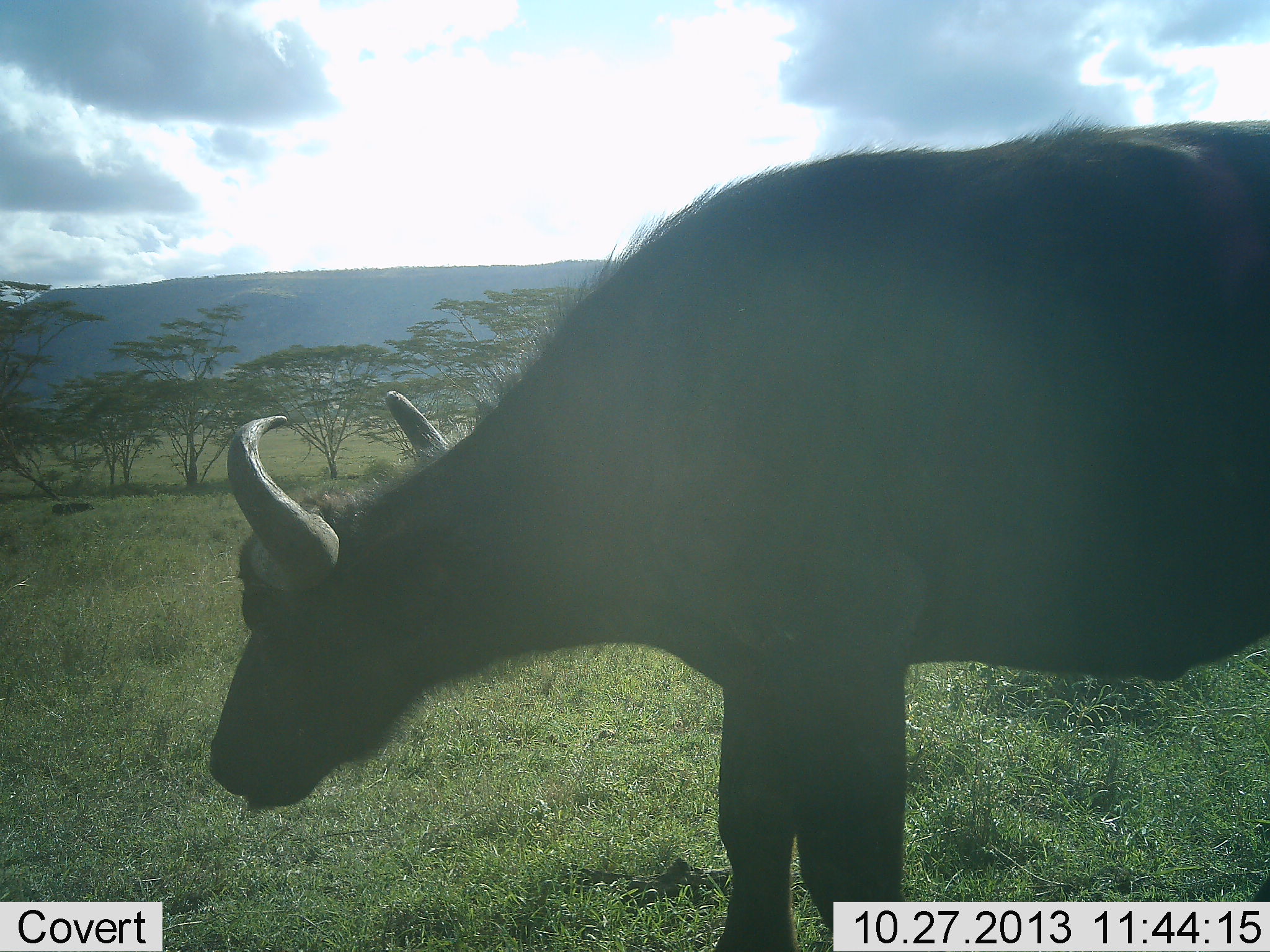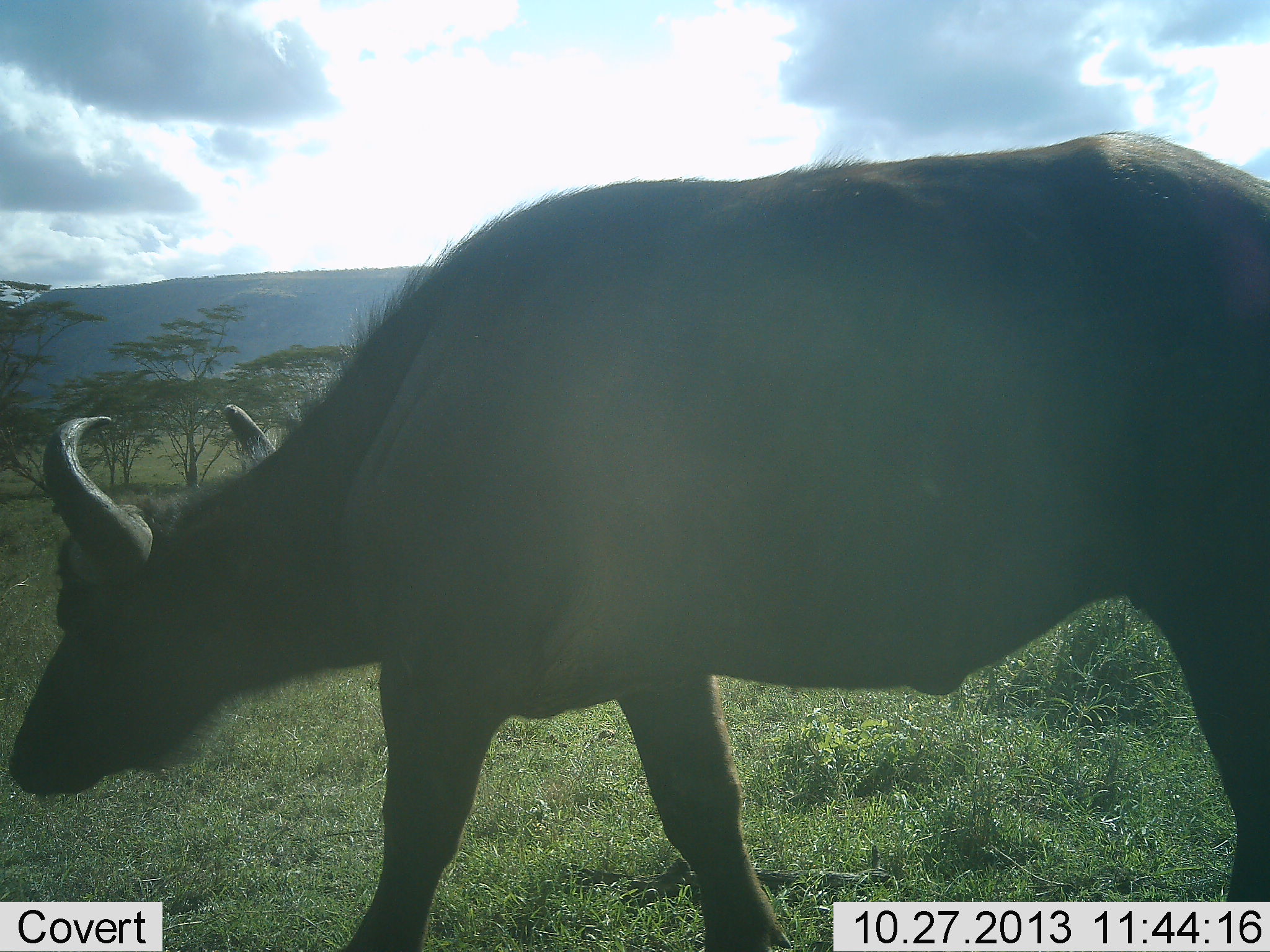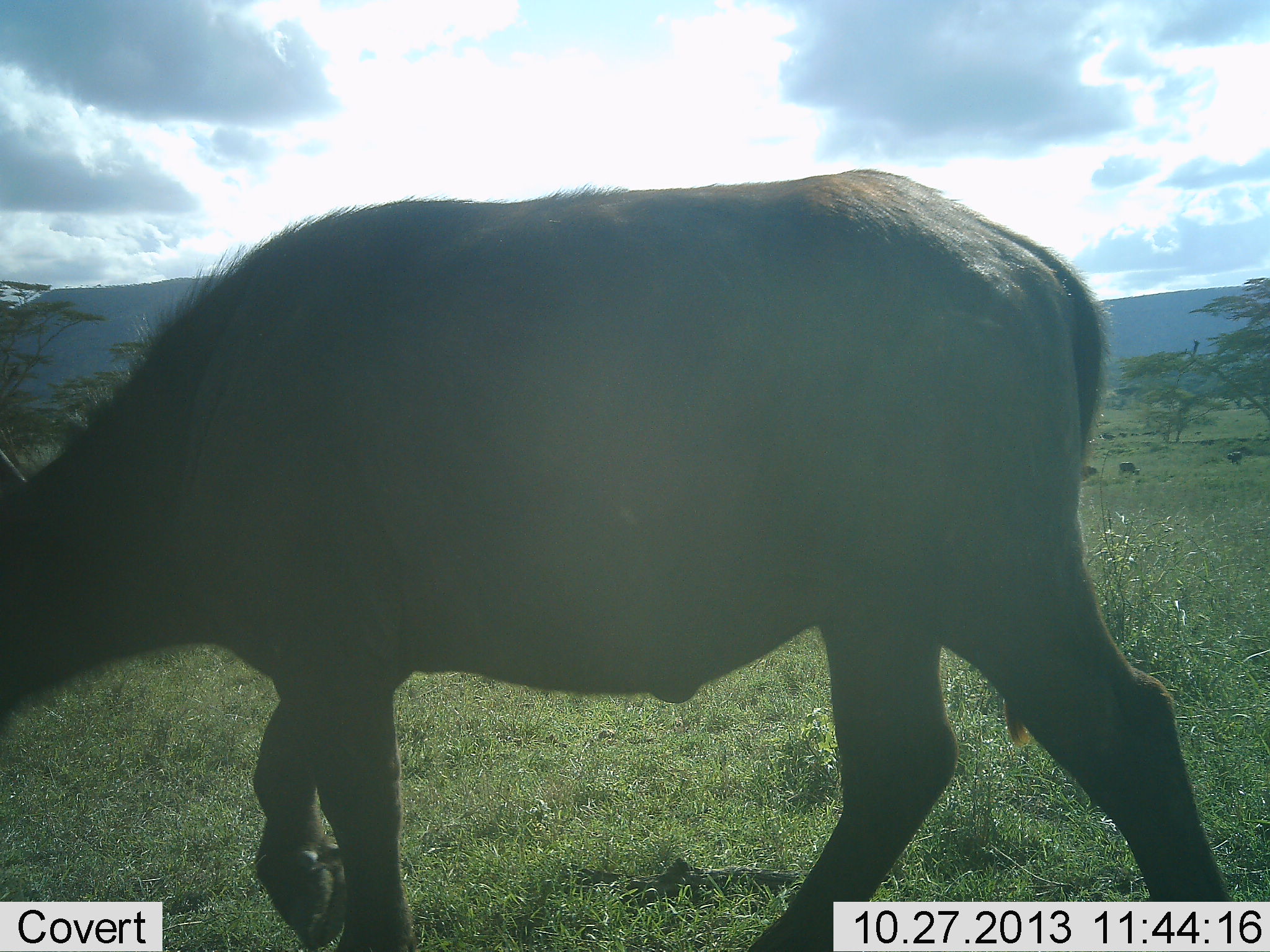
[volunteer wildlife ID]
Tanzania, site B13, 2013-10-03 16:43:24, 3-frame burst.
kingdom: Animalia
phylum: Chordata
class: Mammalia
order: Artiodactyla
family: Bovidae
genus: Syncerus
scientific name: Syncerus caffer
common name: cape buffalo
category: buffalo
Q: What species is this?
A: Buffalo (cape buffalo) (Syncerus caffer).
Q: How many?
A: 1.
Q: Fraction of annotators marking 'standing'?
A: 13%.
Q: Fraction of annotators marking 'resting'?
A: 0%.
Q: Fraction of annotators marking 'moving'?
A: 87%.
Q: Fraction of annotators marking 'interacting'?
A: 0%.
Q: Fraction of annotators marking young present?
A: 0%.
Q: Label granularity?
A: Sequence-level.